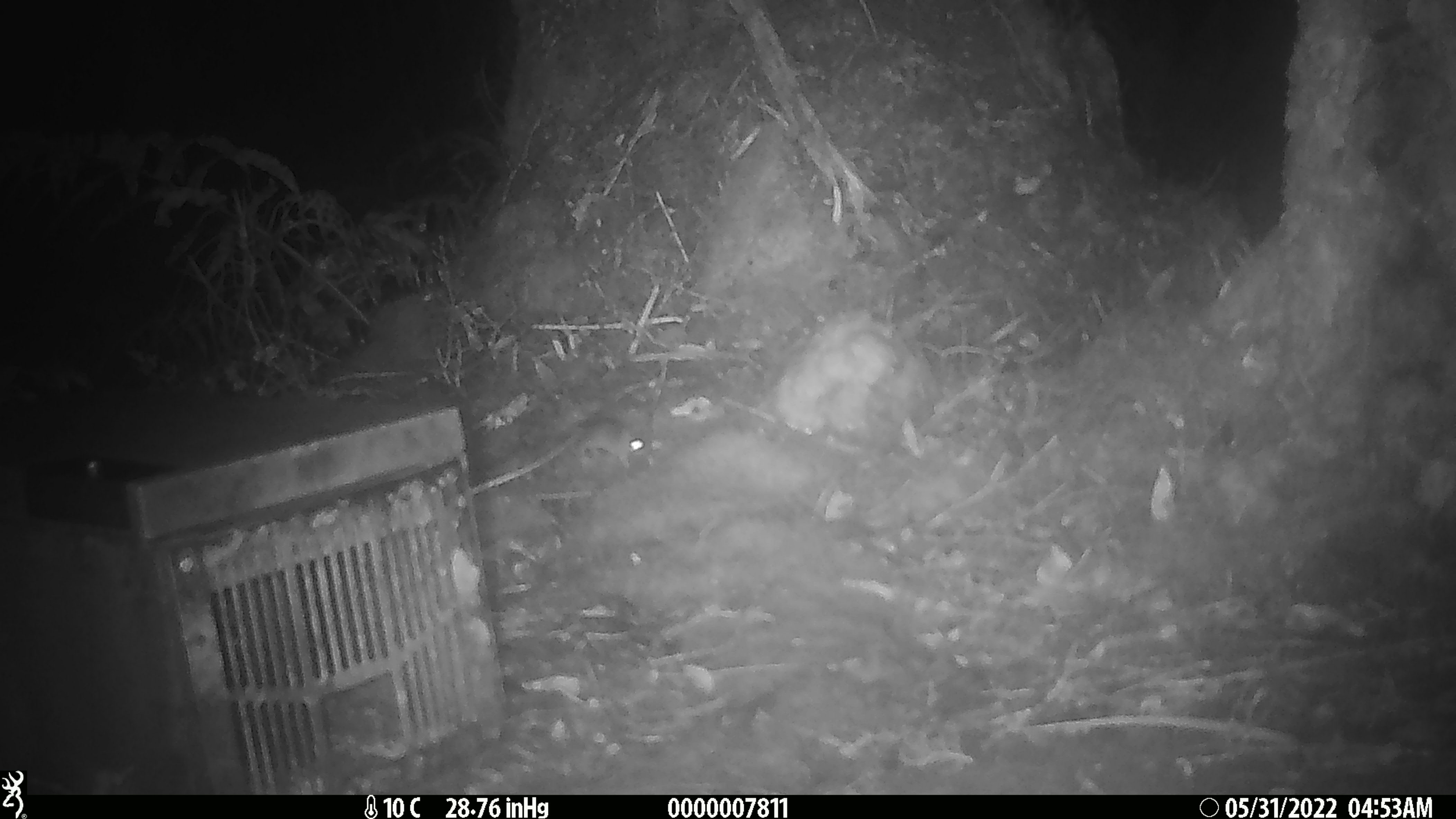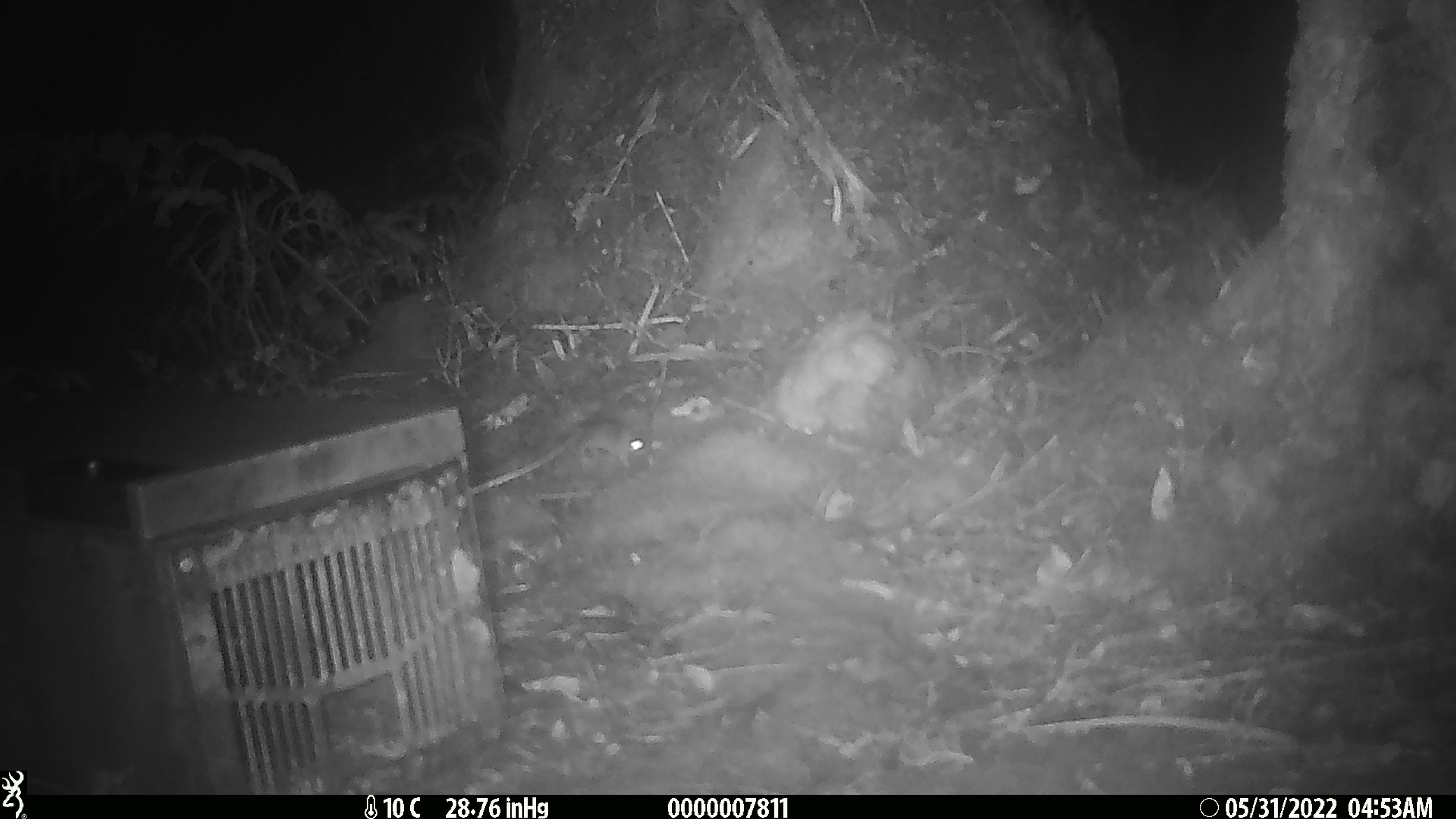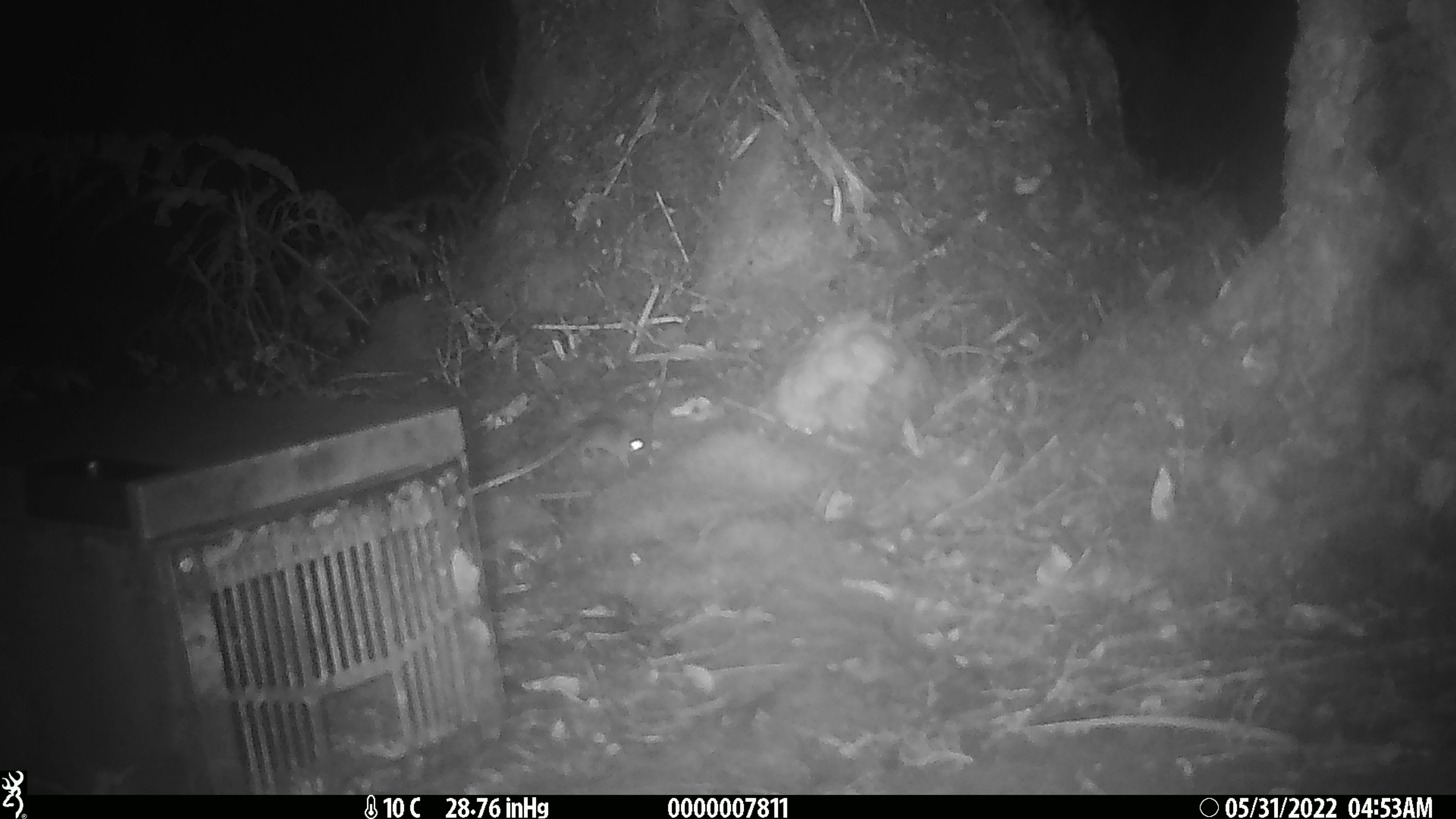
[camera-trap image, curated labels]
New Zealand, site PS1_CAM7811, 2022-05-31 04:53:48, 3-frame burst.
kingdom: Animalia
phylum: Chordata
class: Mammalia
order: Rodentia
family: Muridae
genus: Mus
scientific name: Mus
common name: mouse